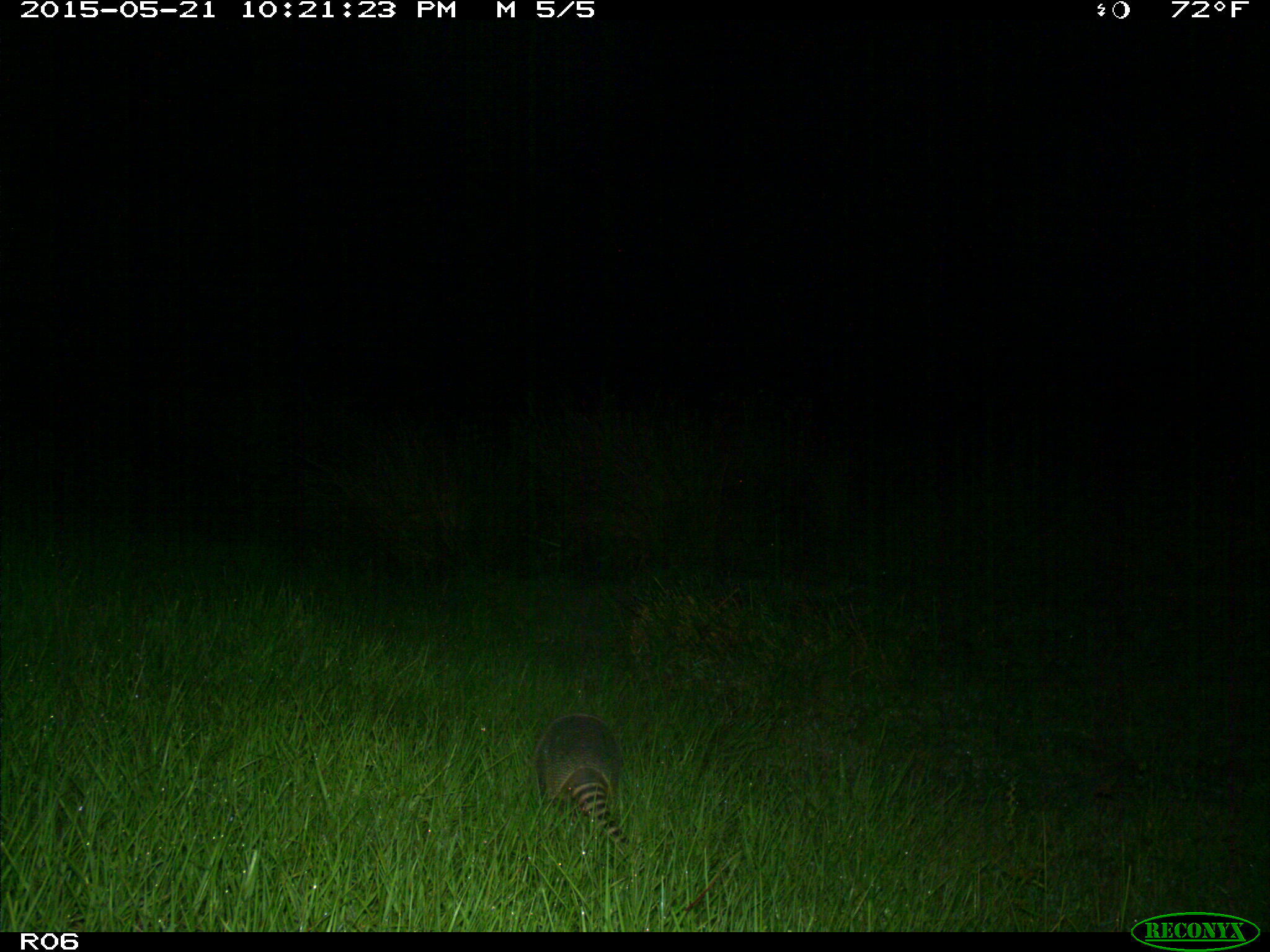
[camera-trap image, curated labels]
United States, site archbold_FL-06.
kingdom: Animalia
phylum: Chordata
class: Mammalia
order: Cingulata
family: Dasypodidae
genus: Dasypus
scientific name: Dasypus novemcinctus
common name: nine-banded armadillo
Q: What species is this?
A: Dasypus novemcinctus (nine-banded armadillo).